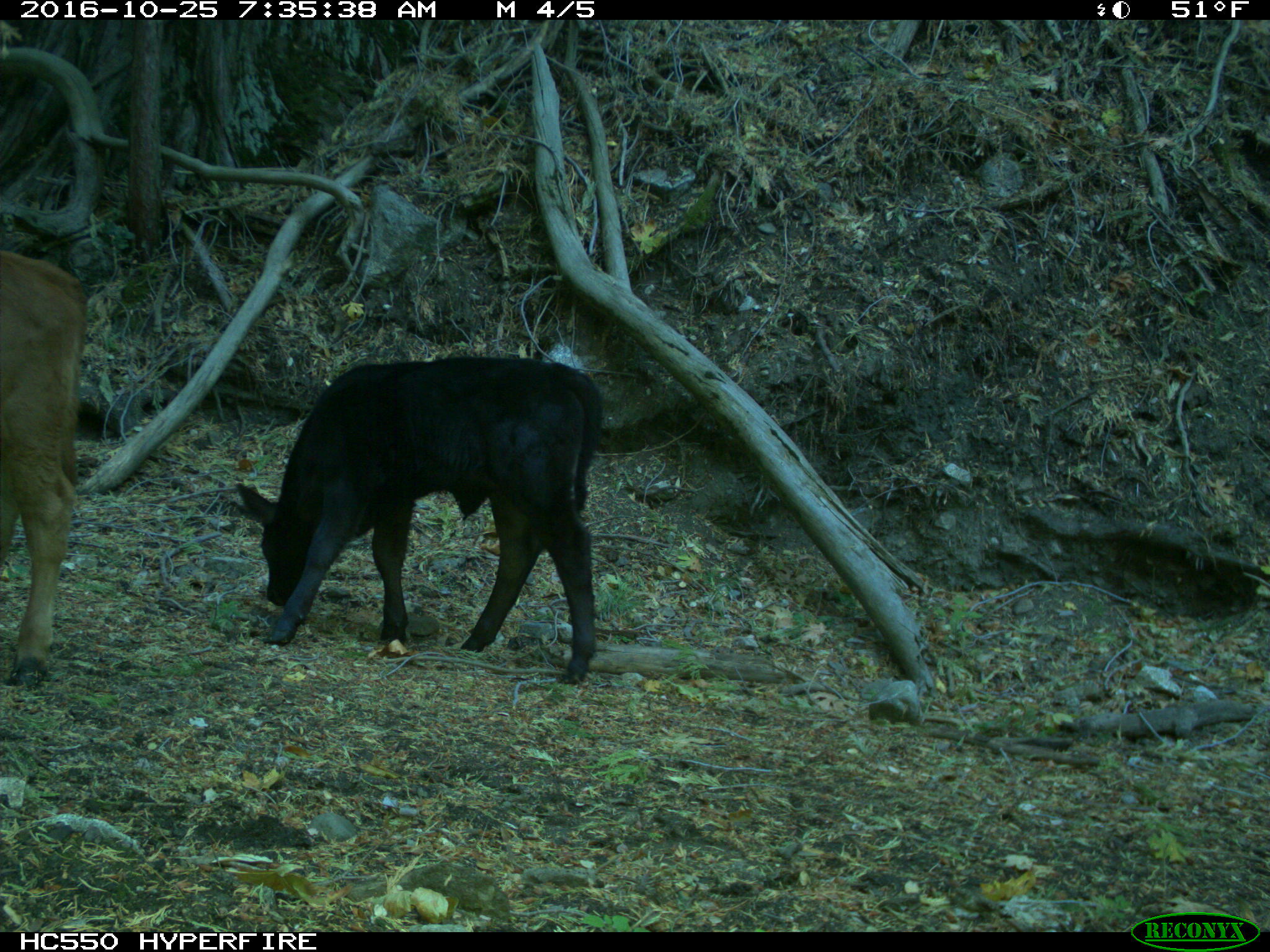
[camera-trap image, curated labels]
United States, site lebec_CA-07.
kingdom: Animalia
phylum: Chordata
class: Mammalia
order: Artiodactyla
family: Bovidae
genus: Bos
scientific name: Bos taurus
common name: domestic cow